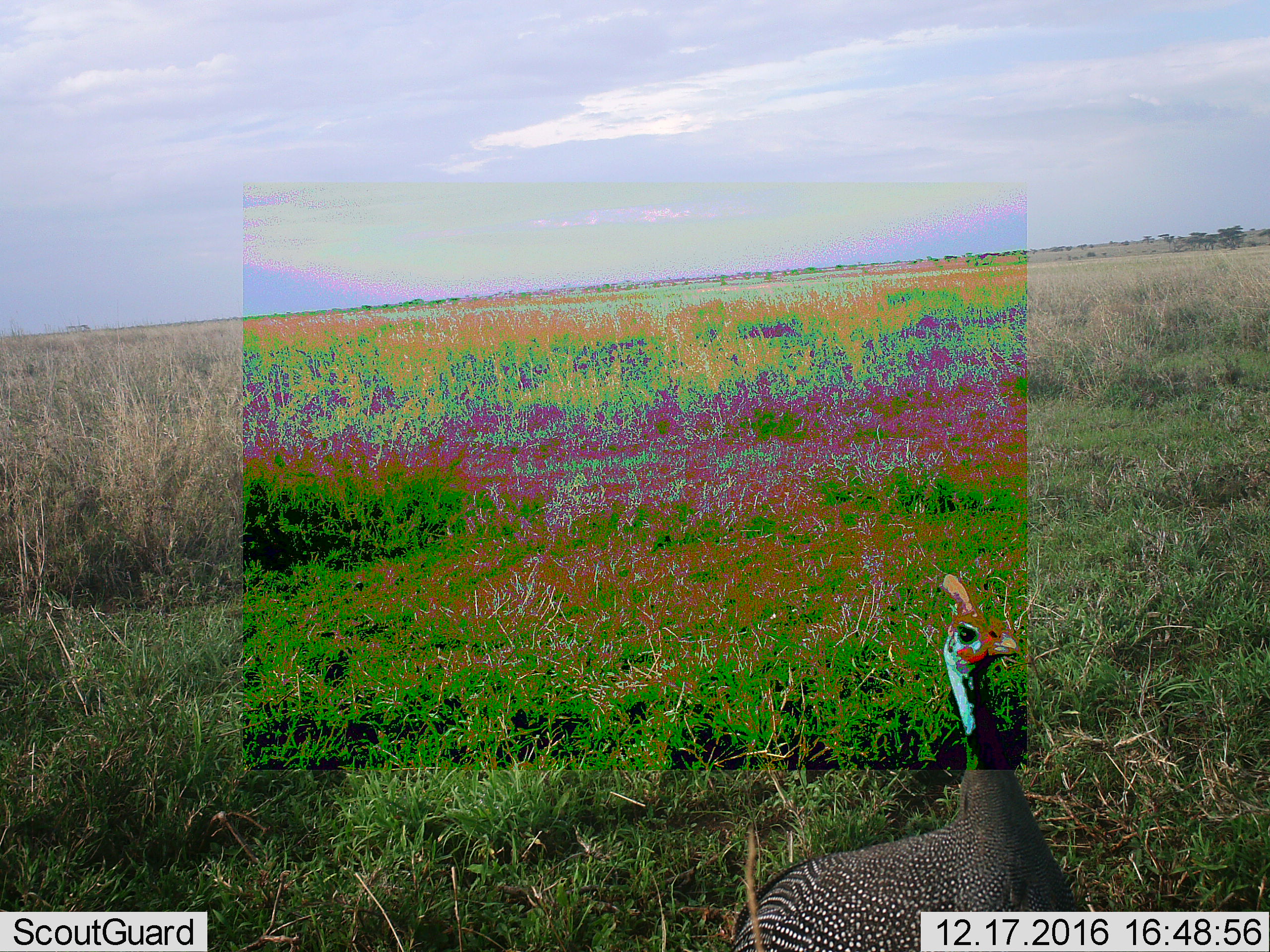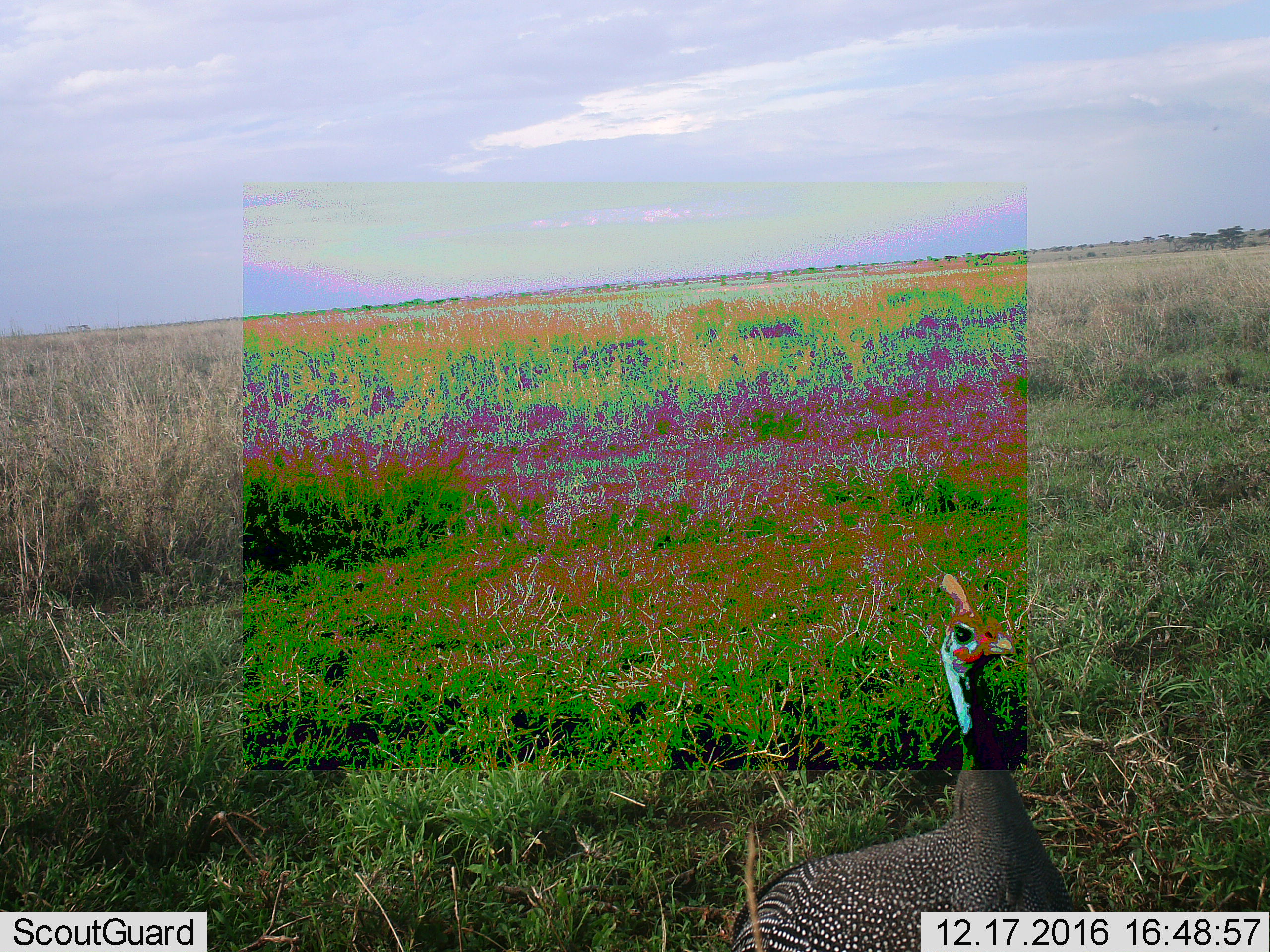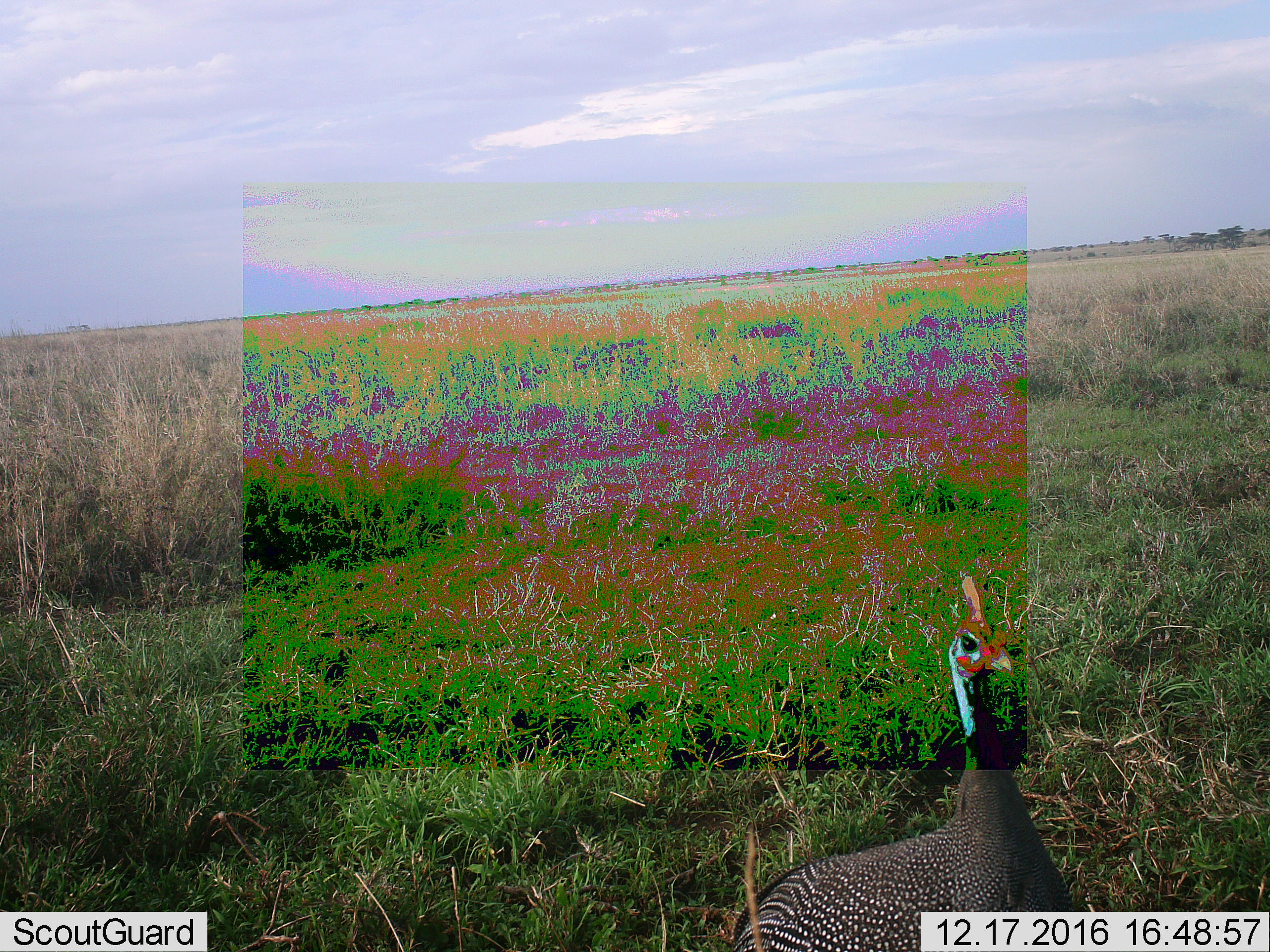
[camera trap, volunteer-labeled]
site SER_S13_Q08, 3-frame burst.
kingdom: Animalia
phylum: Chordata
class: Aves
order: Galliformes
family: Numididae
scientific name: Numididae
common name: guineafowl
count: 1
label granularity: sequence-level